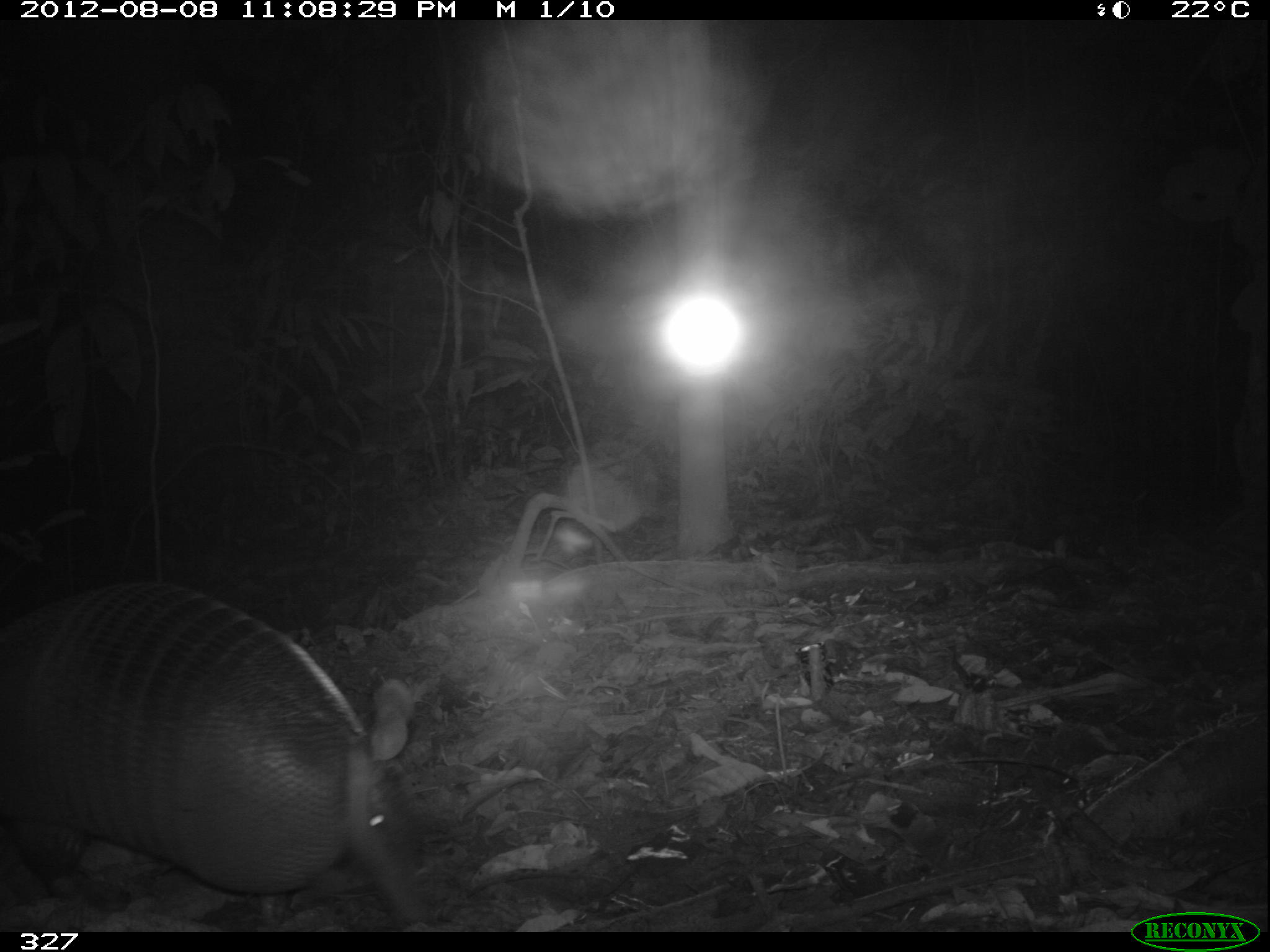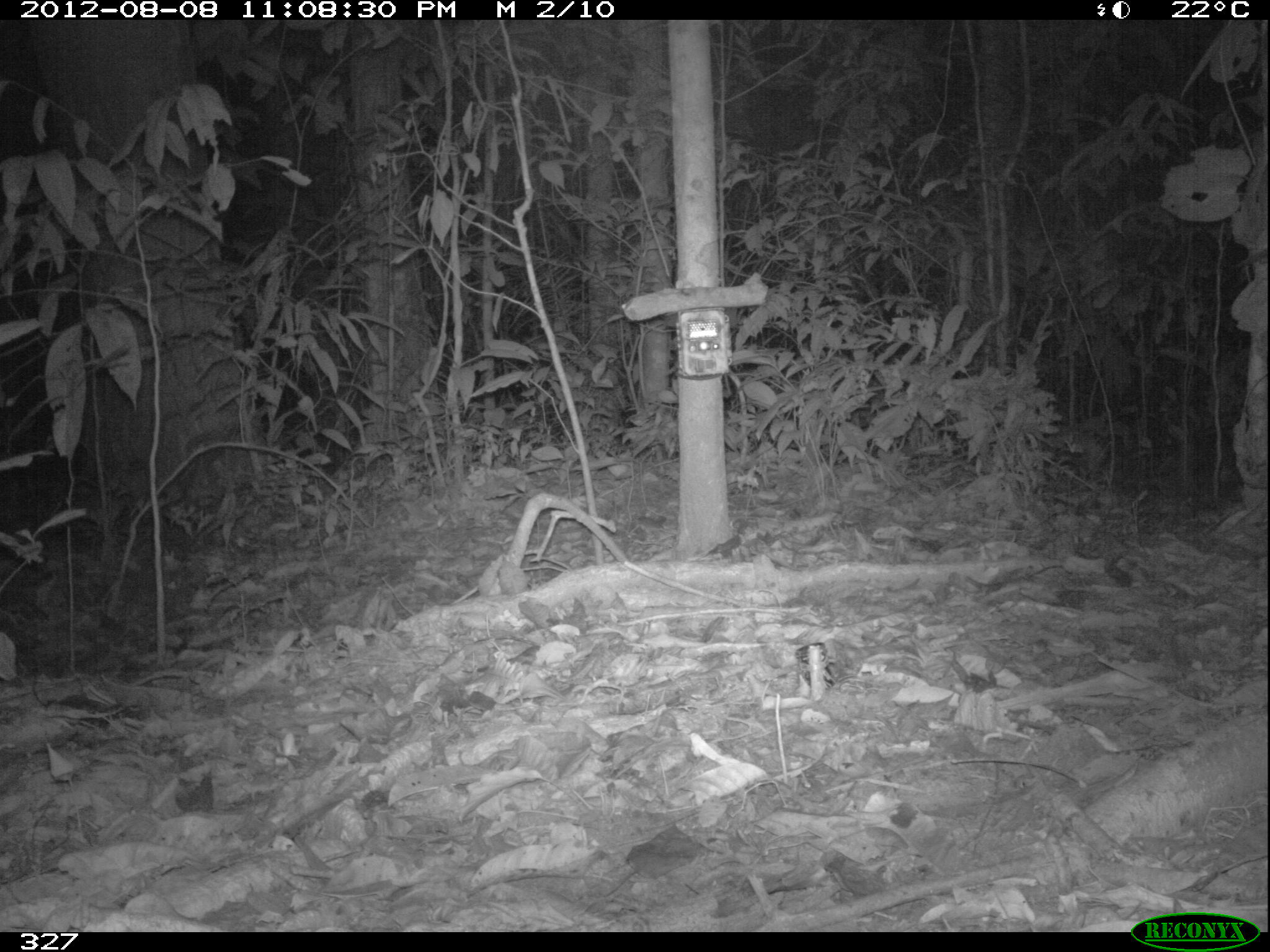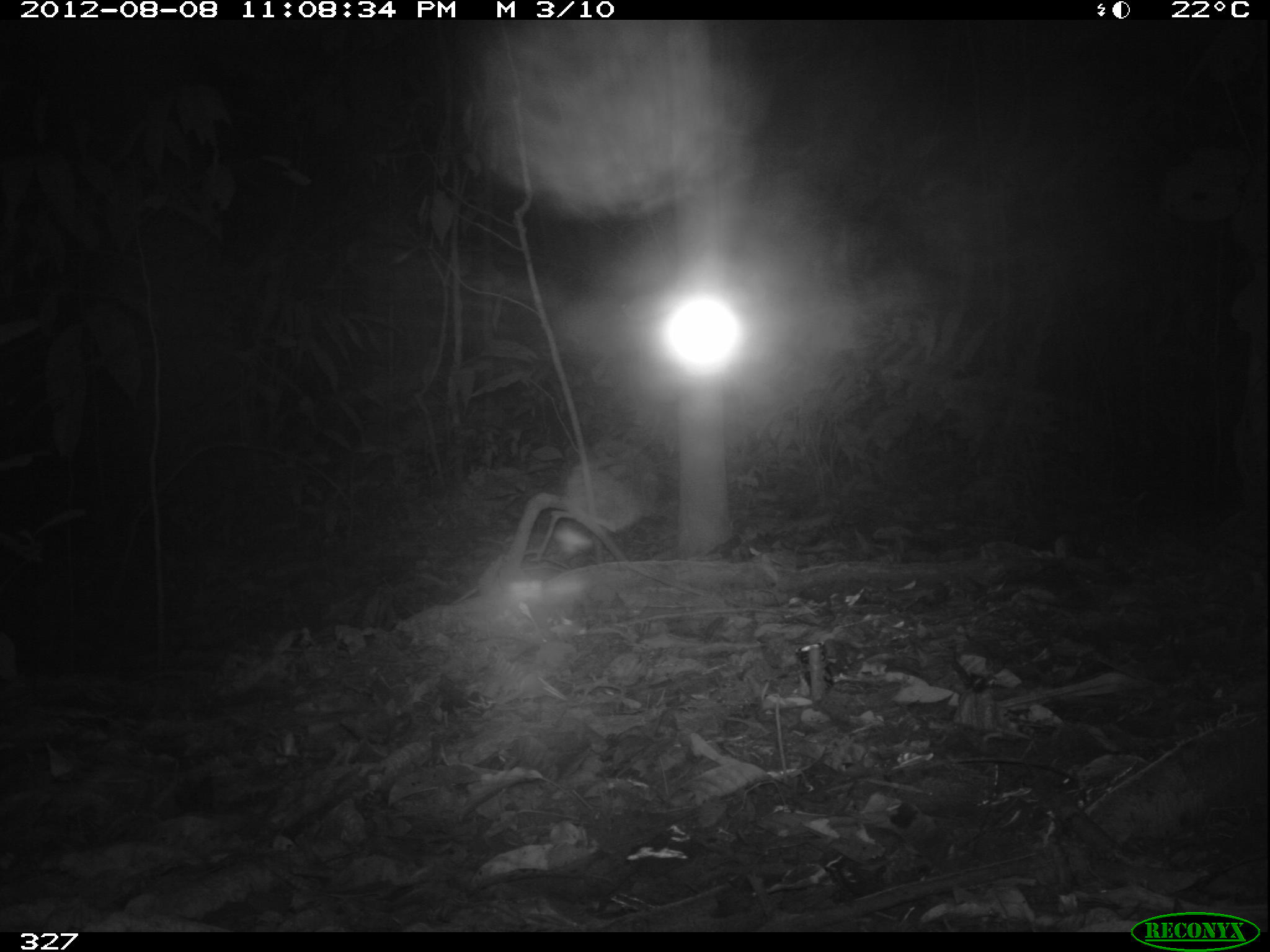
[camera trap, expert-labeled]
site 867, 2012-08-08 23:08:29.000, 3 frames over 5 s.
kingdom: Animalia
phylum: Chordata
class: Mammalia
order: Cingulata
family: Dasypodidae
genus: Dasypus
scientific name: Dasypus novemcinctus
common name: nine-banded armadillo